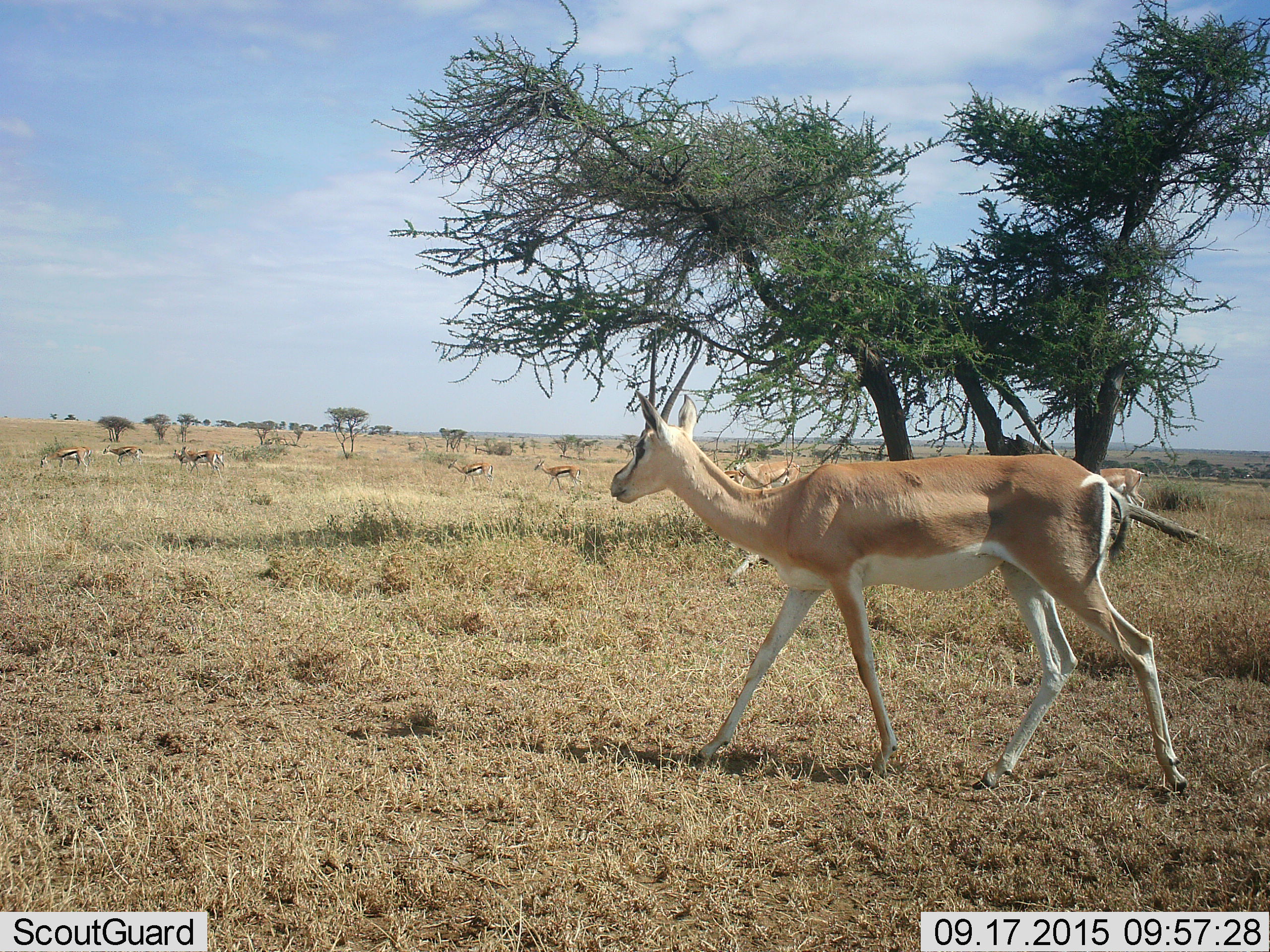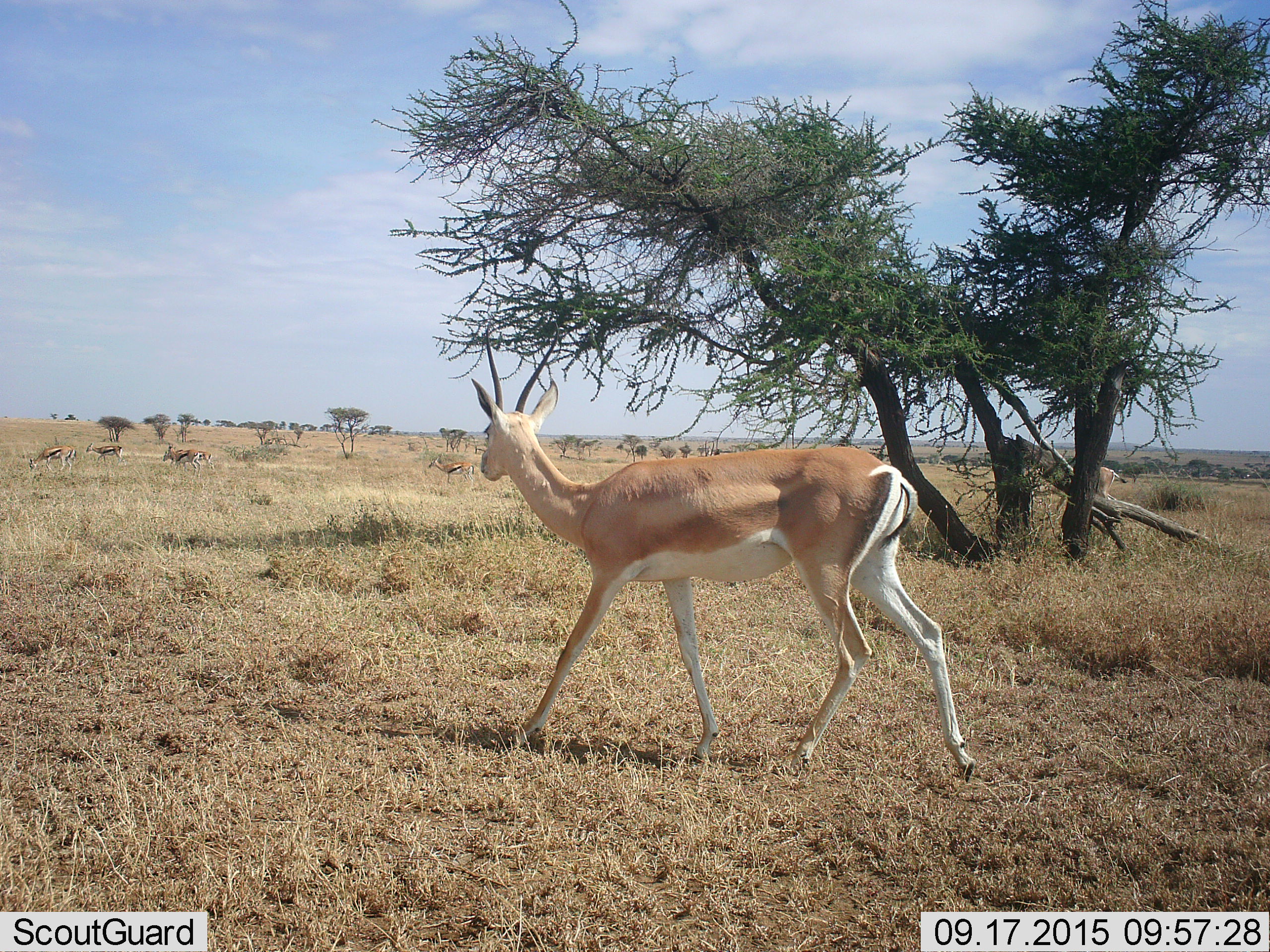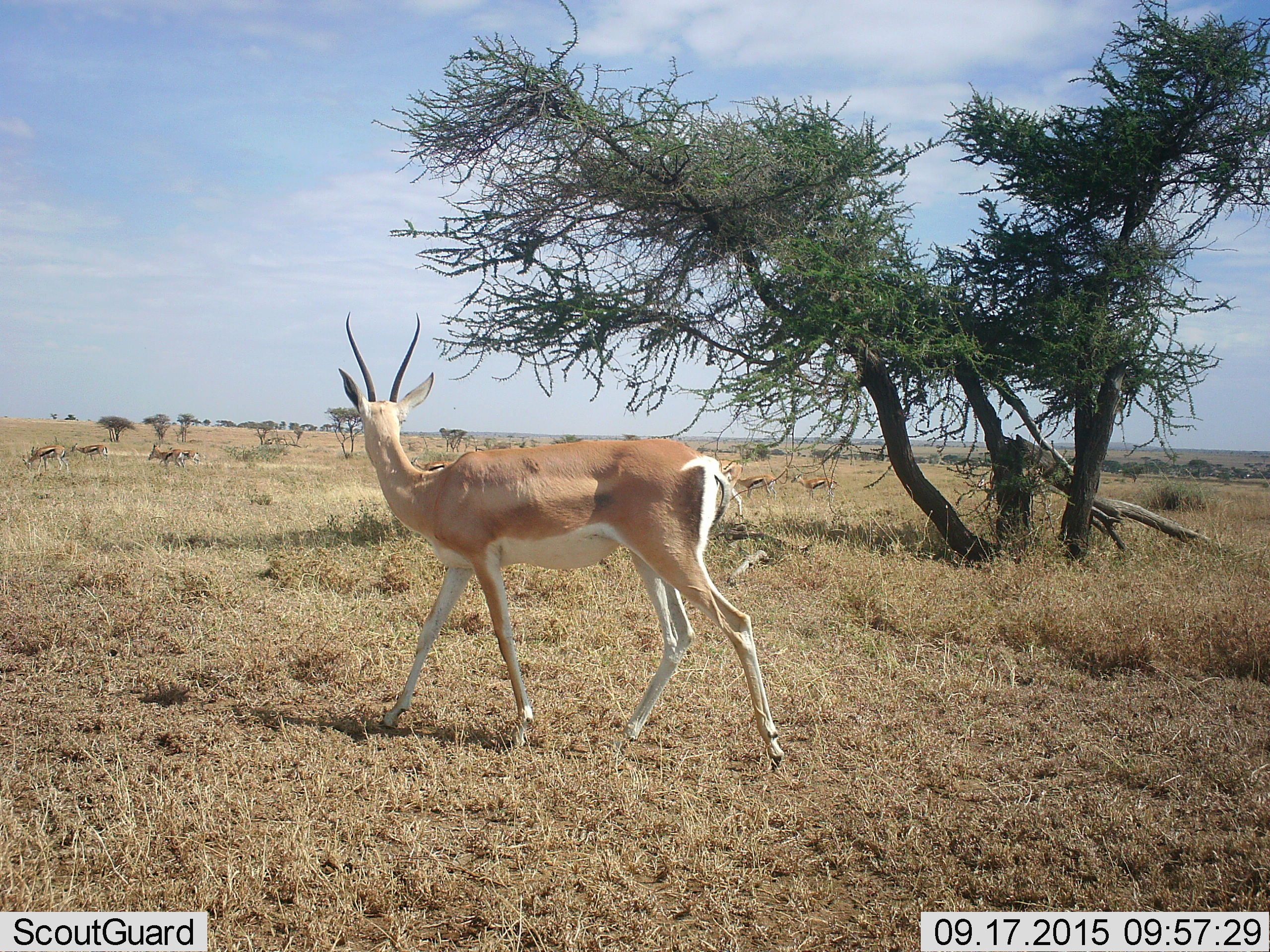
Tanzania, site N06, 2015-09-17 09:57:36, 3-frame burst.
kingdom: Animalia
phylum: Chordata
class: Mammalia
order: Artiodactyla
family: Bovidae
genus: Nanger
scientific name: Nanger granti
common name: grant's gazelle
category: gazellegrants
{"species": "gazellegrants (grant's gazelle) (Nanger granti)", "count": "3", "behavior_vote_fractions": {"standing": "10%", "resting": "10%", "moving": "90%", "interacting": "0%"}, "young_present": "0%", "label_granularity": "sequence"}